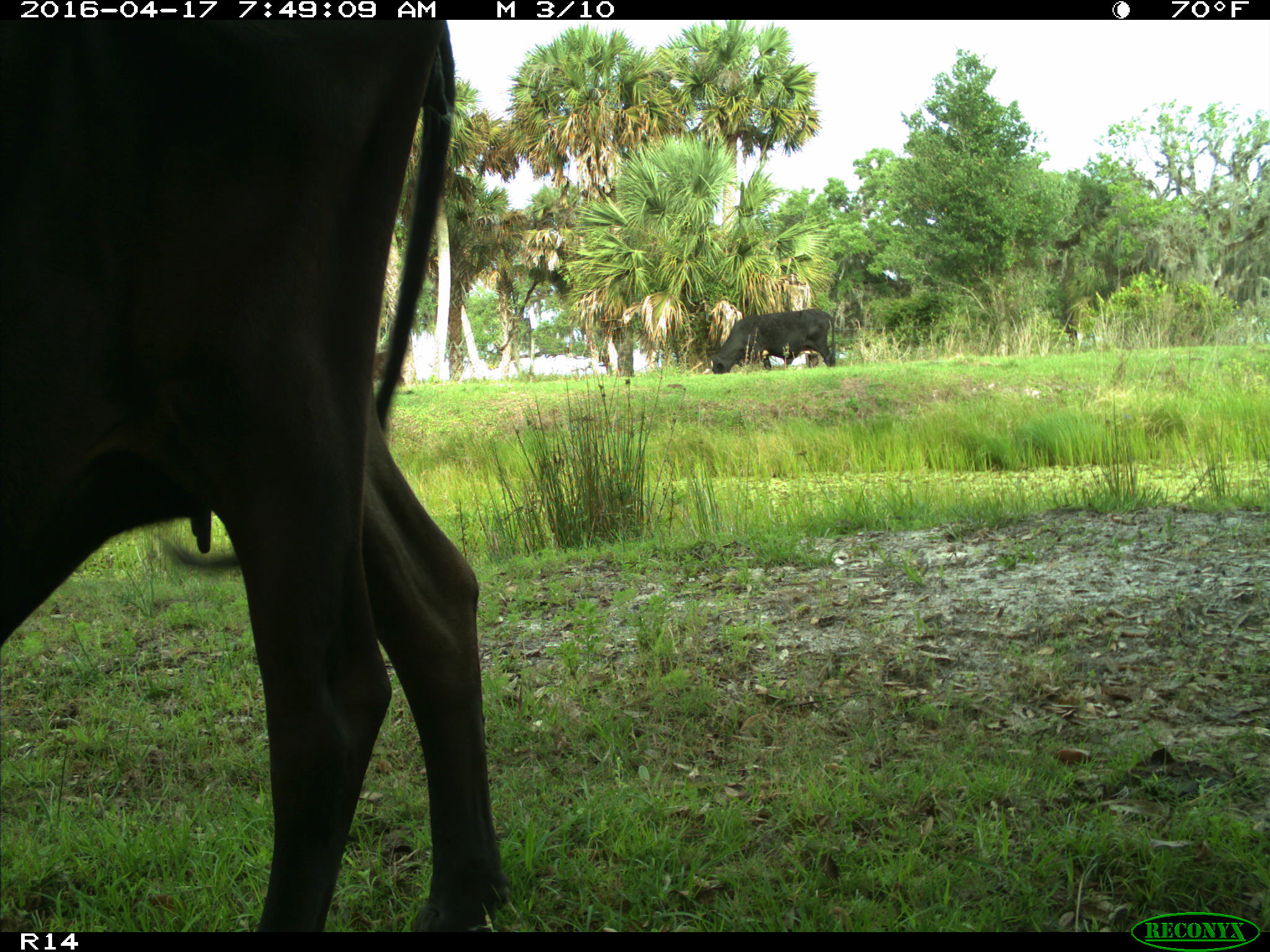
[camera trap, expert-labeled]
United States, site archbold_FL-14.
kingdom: Animalia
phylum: Chordata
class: Mammalia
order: Artiodactyla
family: Bovidae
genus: Bos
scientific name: Bos taurus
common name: domestic cow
Bos taurus (domestic cow).